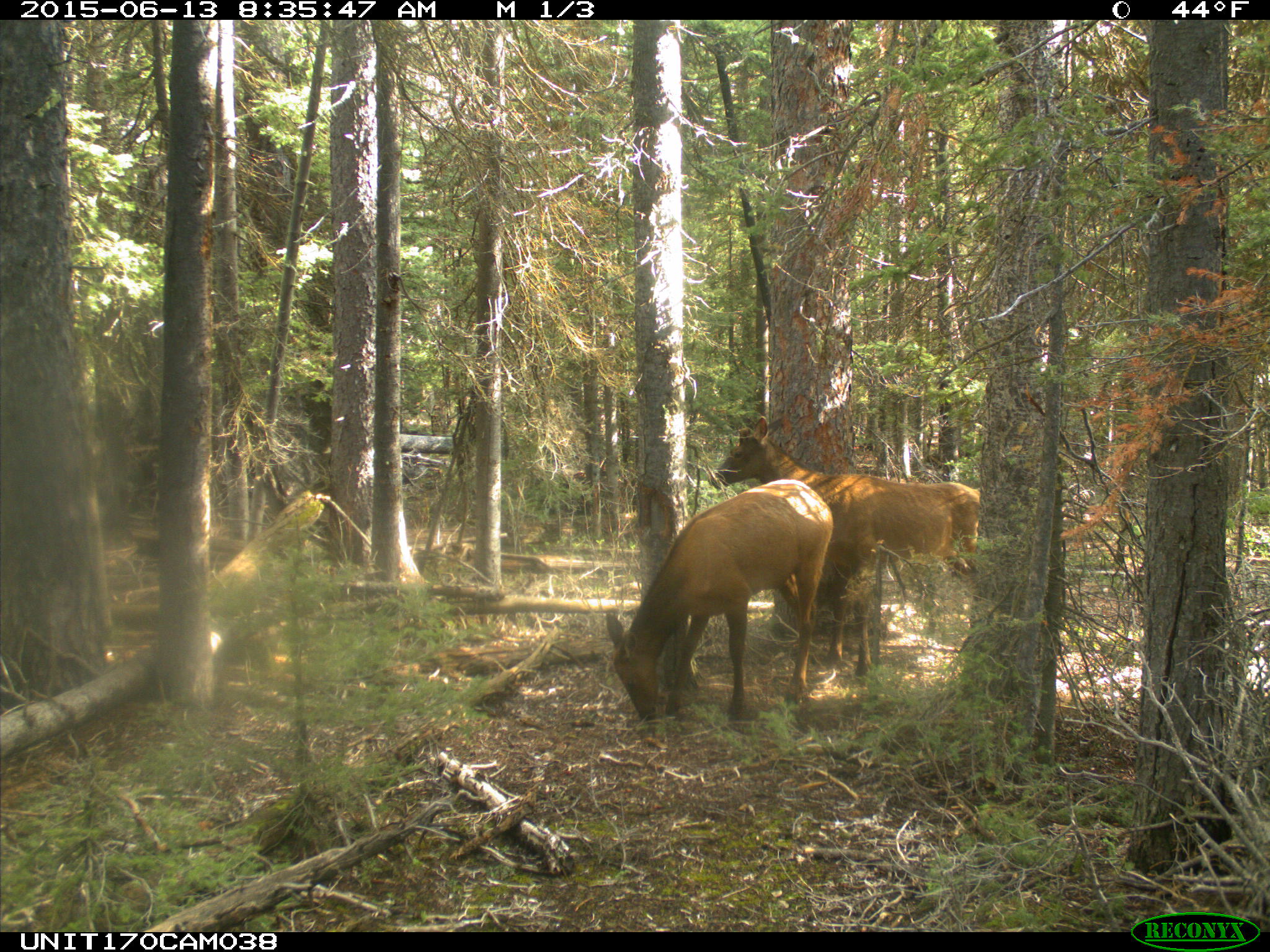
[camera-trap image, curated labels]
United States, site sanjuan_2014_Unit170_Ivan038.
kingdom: Animalia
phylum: Chordata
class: Mammalia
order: Artiodactyla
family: Cervidae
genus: Cervus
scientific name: Cervus elaphus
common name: red deer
Cervus elaphus (red deer).